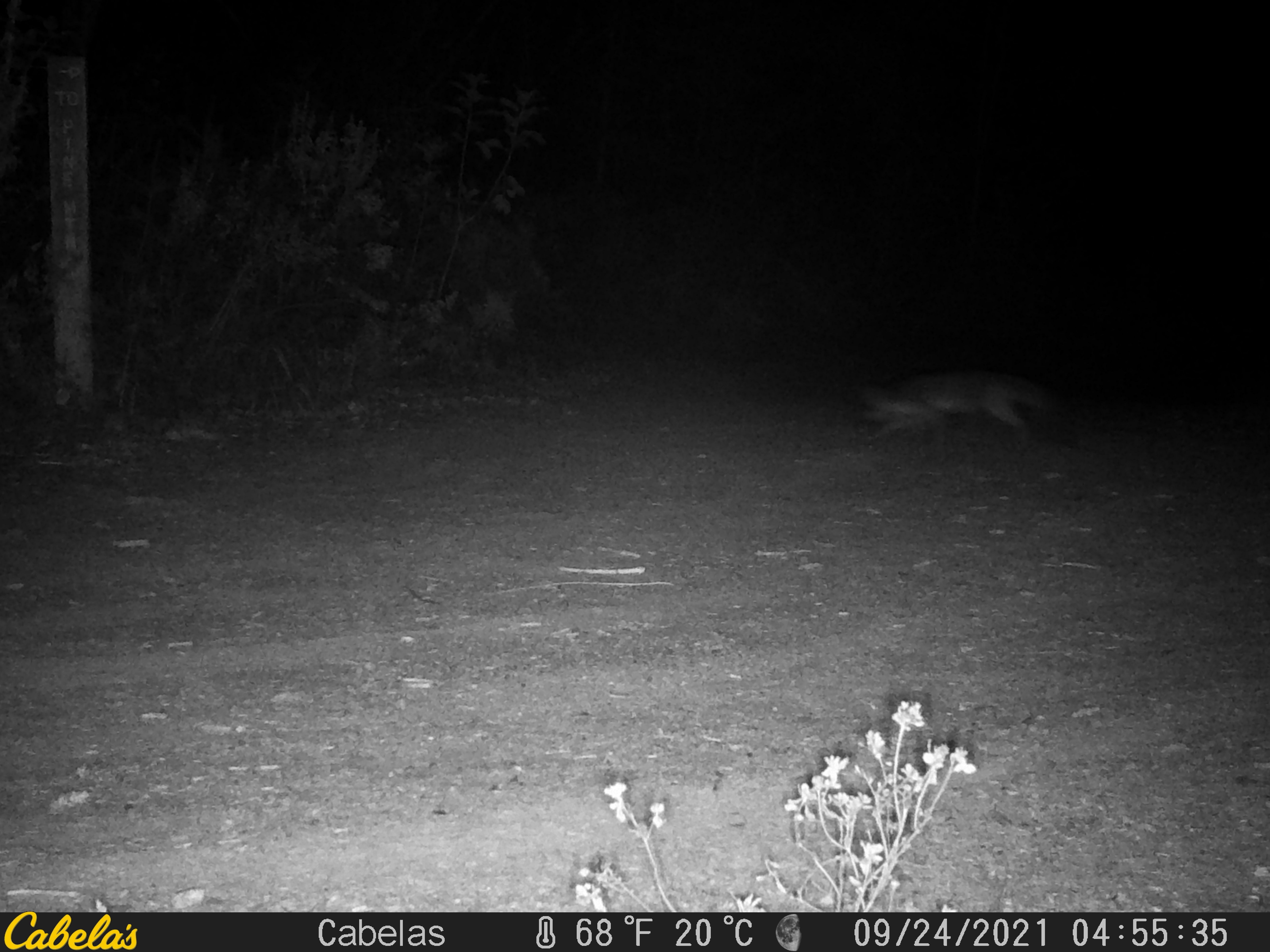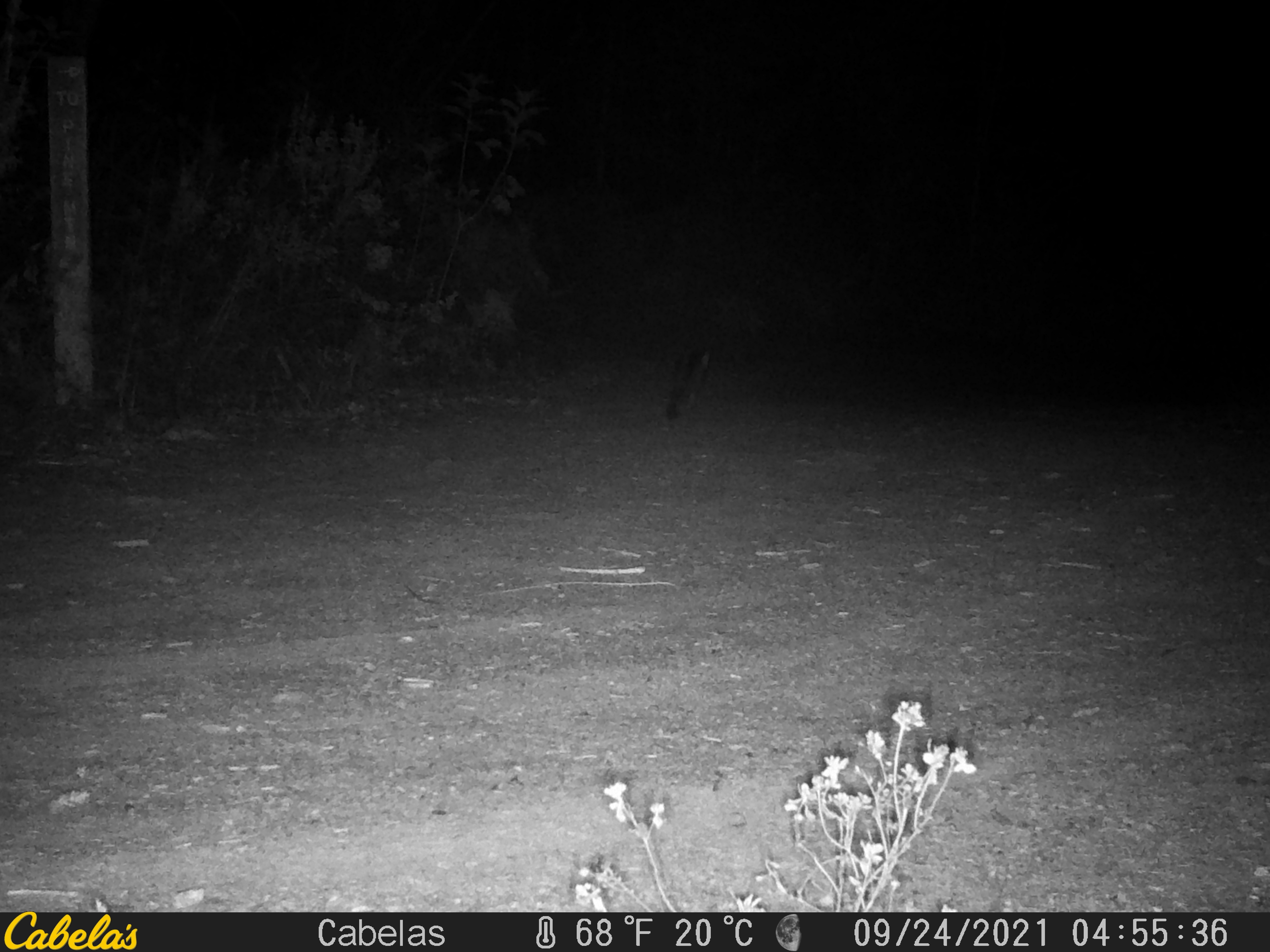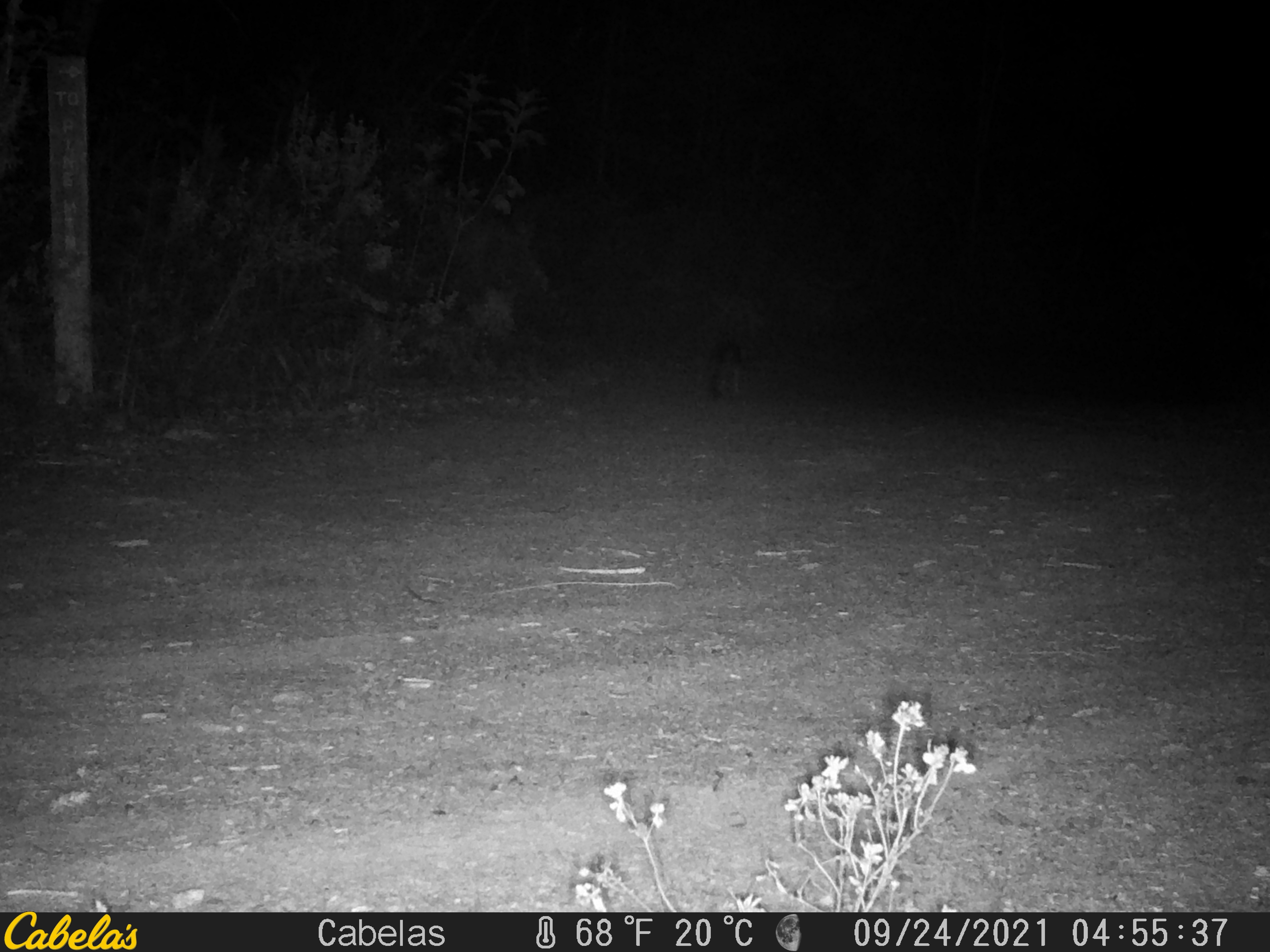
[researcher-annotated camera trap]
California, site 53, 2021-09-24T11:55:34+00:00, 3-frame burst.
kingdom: Animalia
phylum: Chordata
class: Mammalia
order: Carnivora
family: Canidae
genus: Urocyon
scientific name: Urocyon cinereoargenteus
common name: gray fox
Gray fox (Urocyon cinereoargenteus).